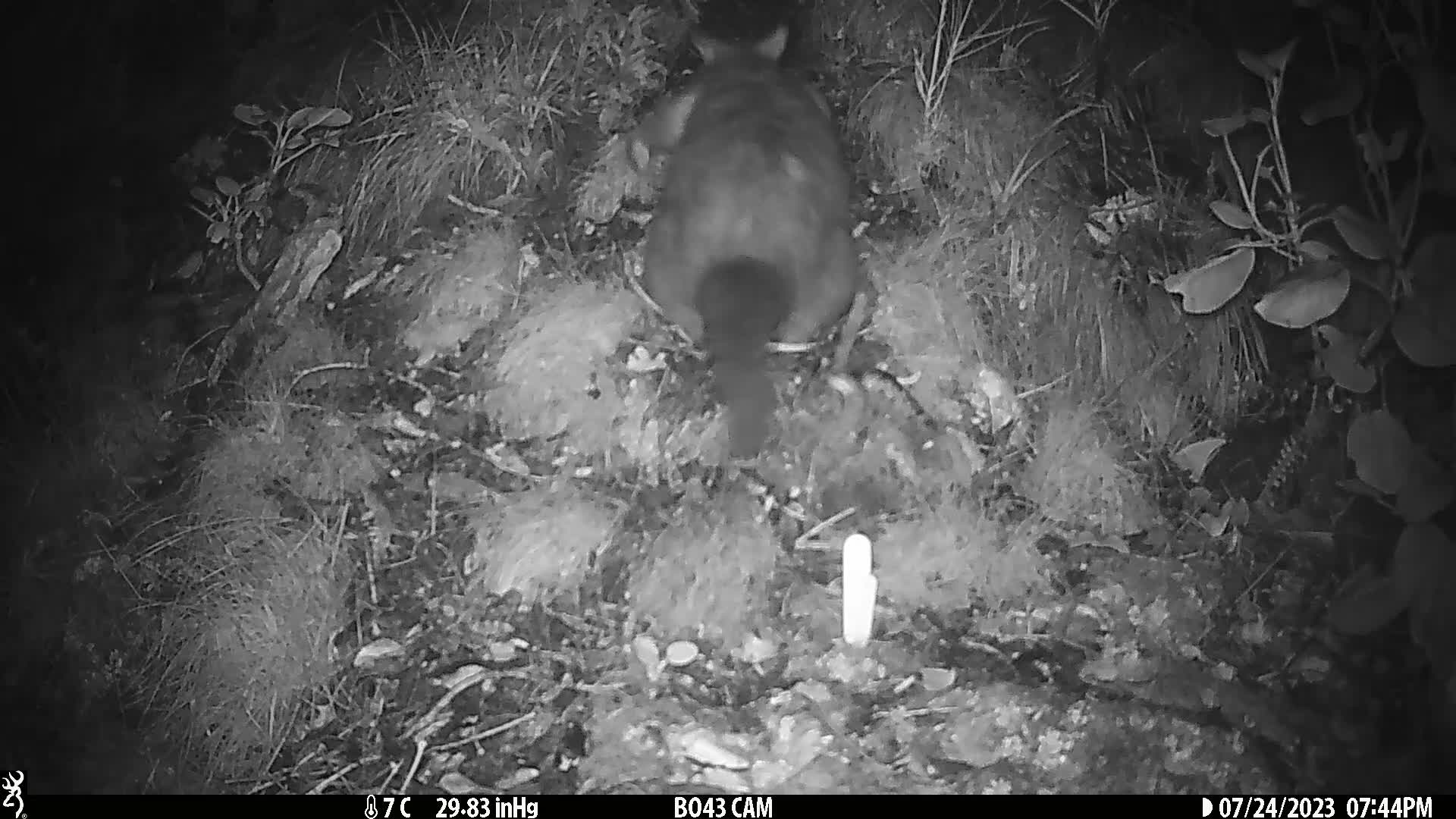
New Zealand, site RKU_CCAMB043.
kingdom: Animalia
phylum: Chordata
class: Mammalia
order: Diprotodontia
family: Phalangeridae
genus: Trichosurus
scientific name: Trichosurus vulpecula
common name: common brushtail possum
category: possum